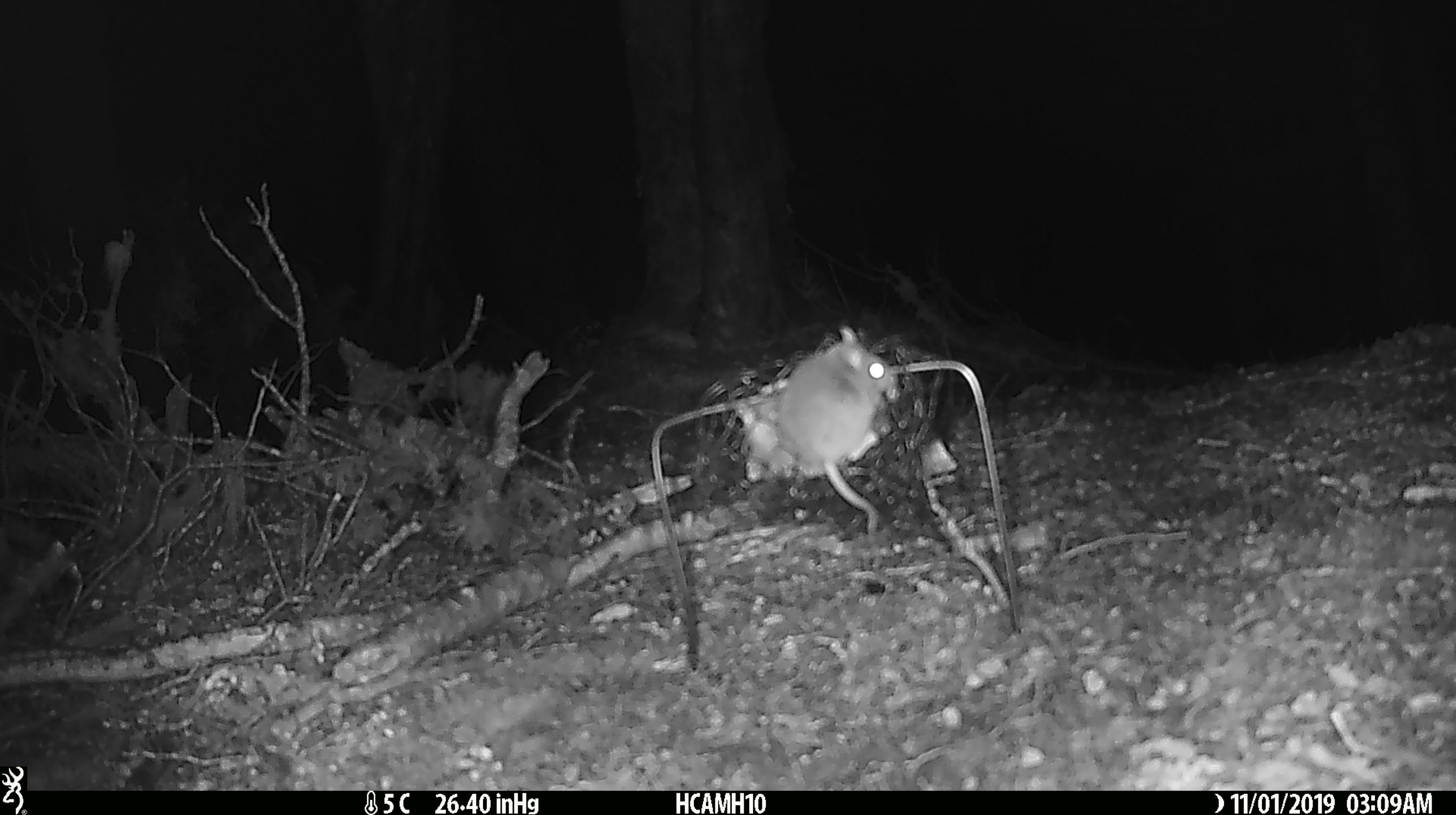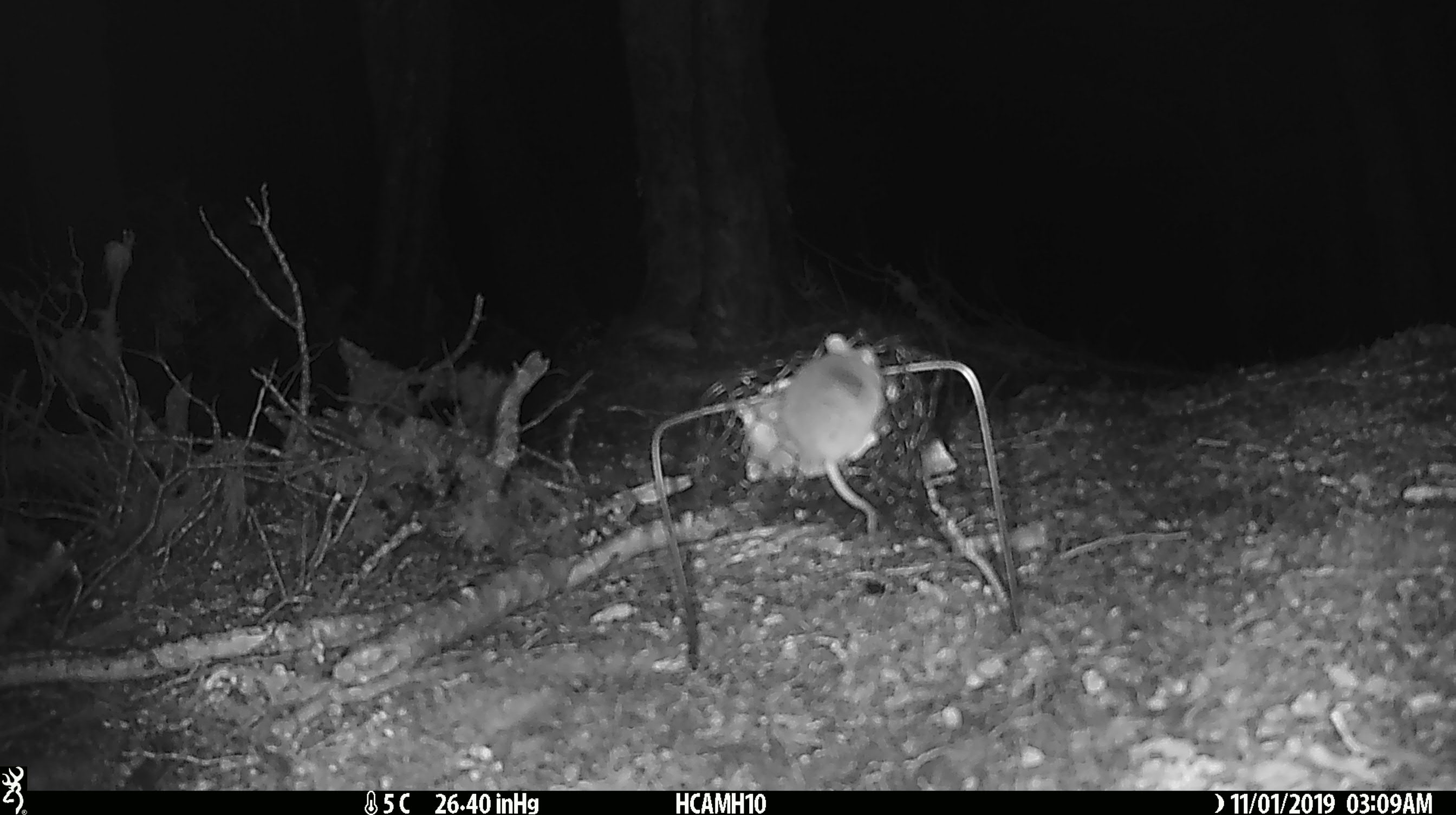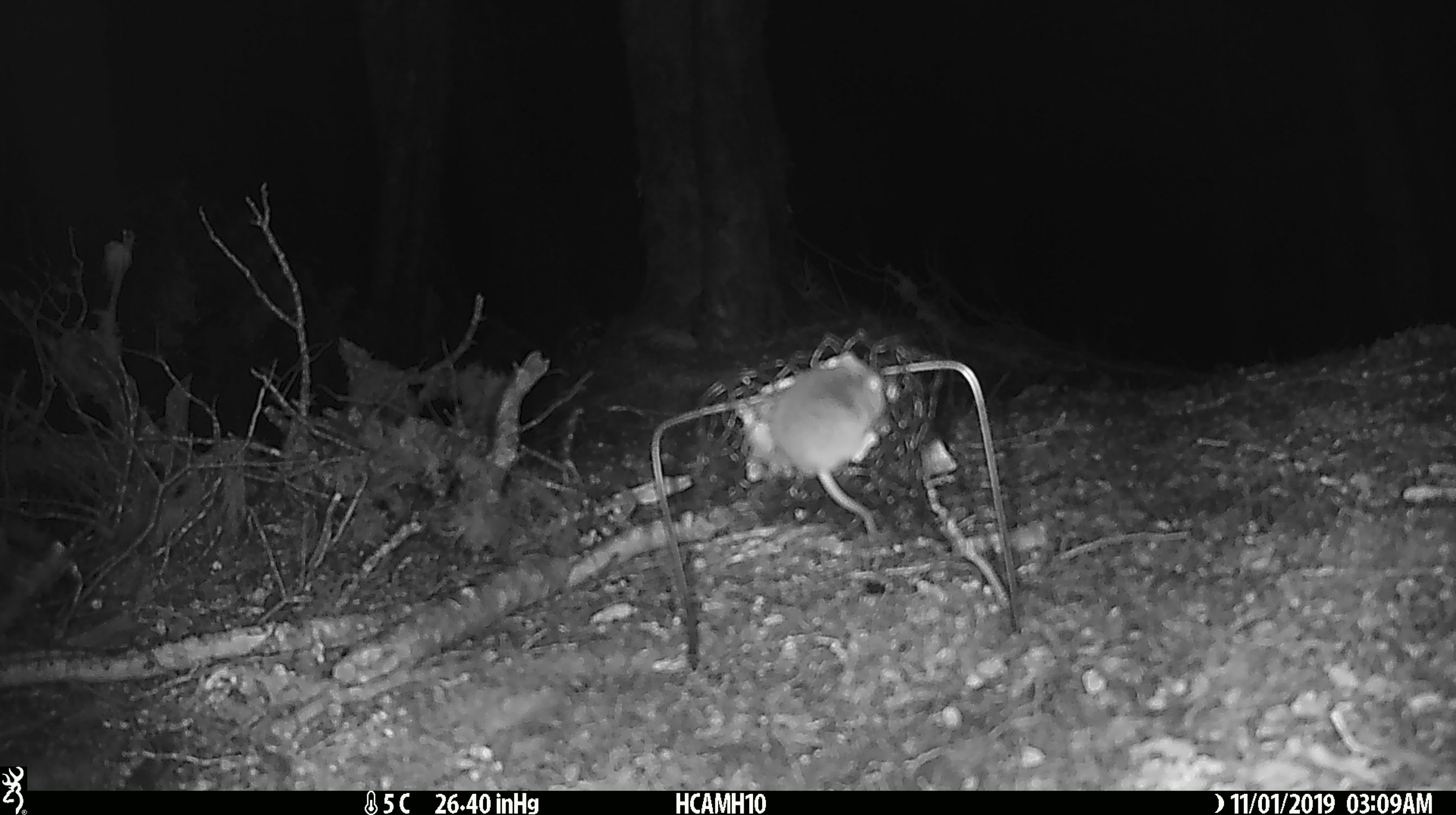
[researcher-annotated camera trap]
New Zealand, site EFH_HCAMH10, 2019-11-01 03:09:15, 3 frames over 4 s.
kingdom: Animalia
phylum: Chordata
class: Mammalia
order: Rodentia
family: Muridae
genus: Mus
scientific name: Mus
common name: mouse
Mouse (Mus).